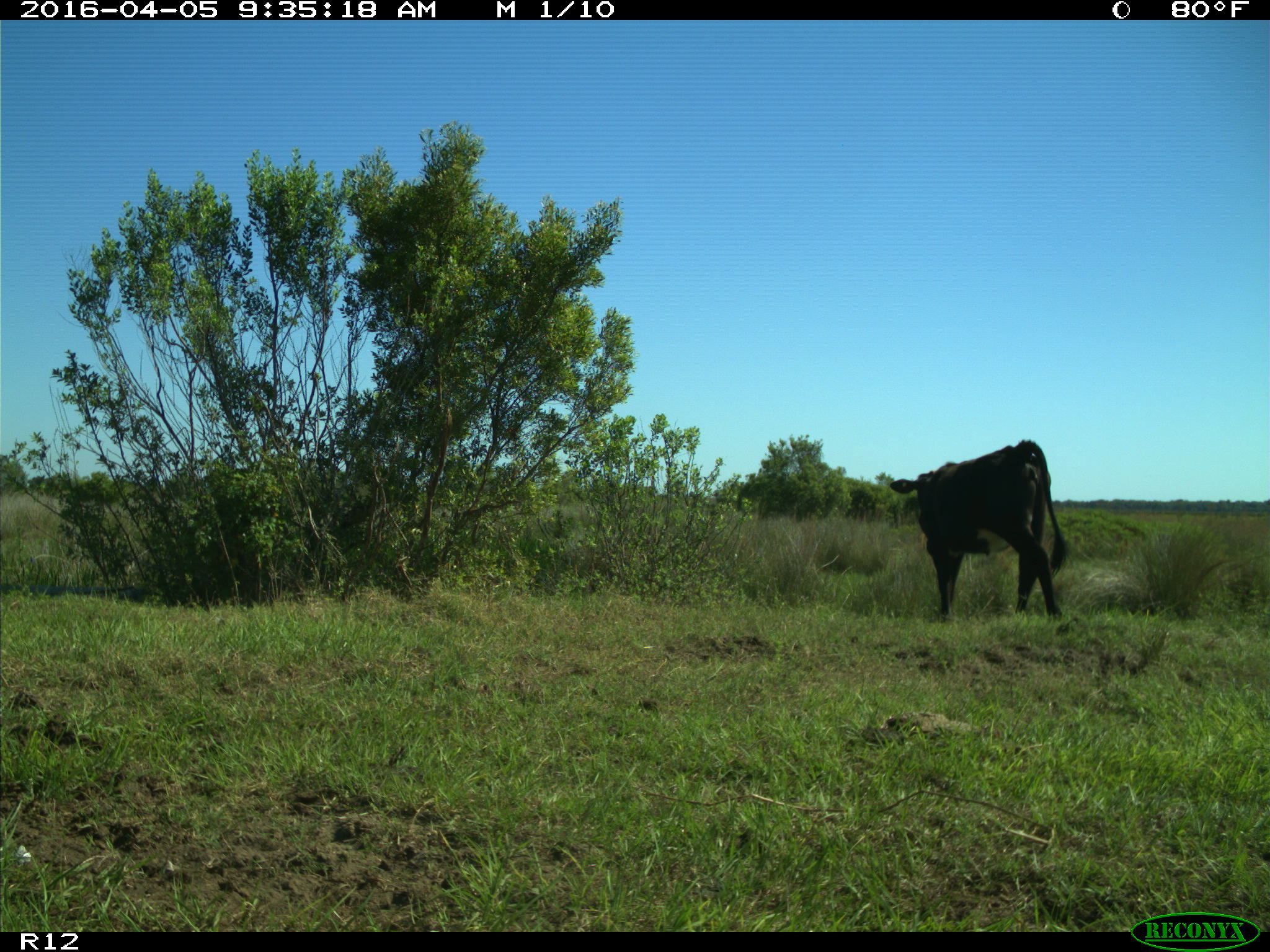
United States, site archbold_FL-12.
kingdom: Animalia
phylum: Chordata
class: Mammalia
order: Artiodactyla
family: Bovidae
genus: Bos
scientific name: Bos taurus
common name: domestic cow